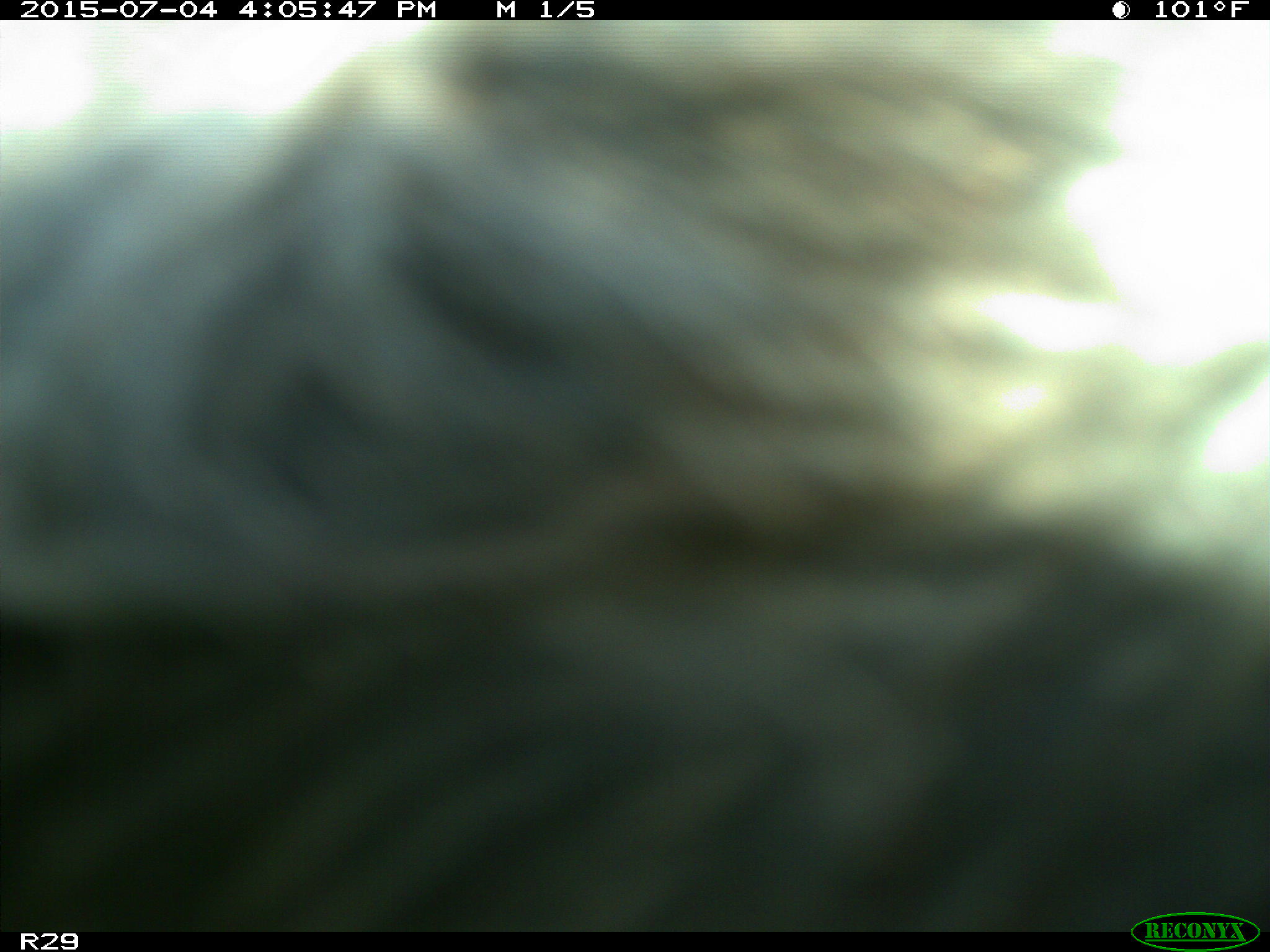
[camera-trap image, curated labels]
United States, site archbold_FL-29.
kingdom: Animalia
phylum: Chordata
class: Mammalia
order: Artiodactyla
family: Bovidae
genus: Bos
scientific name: Bos taurus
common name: domestic cow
Bos taurus (domestic cow).